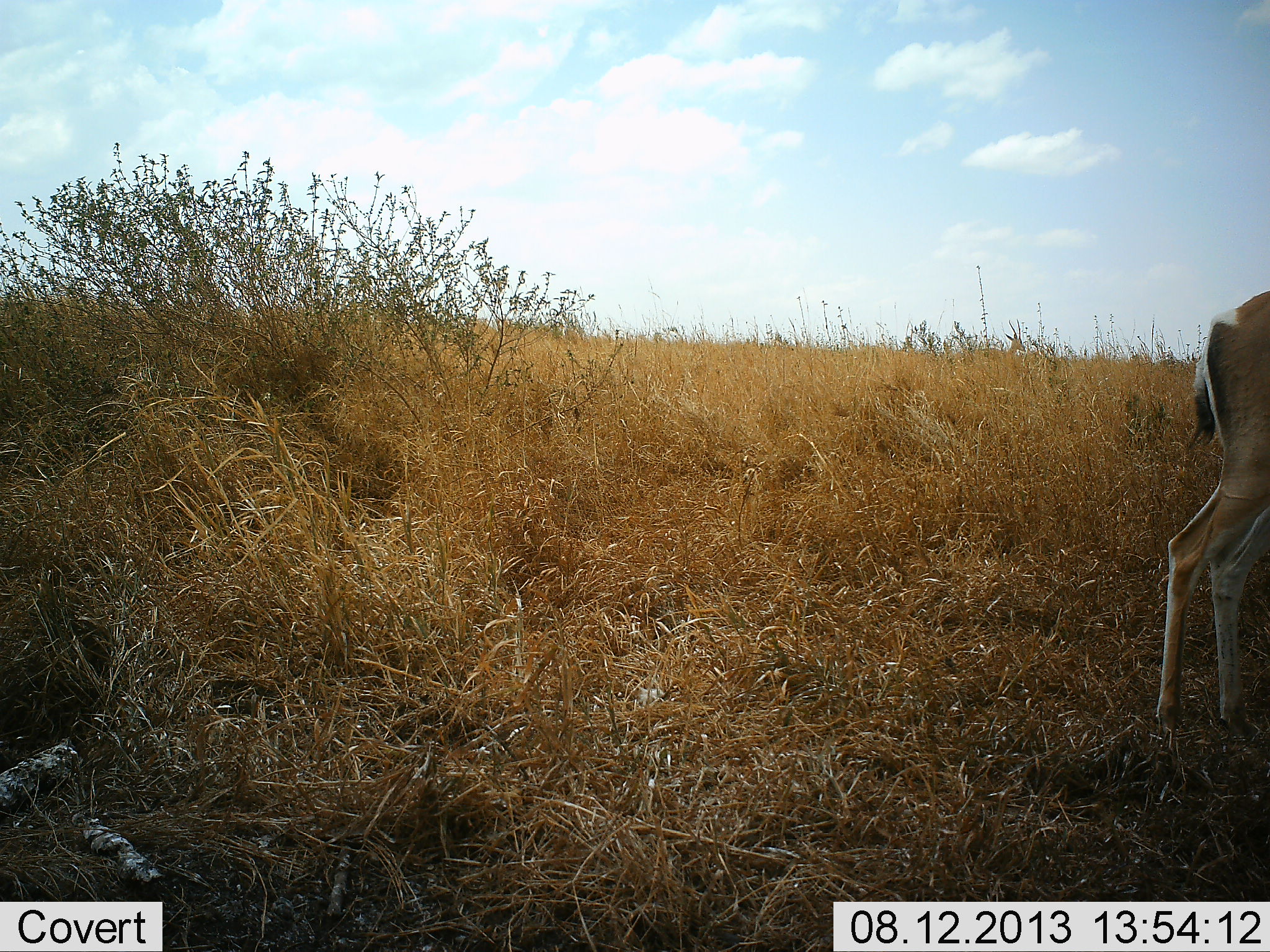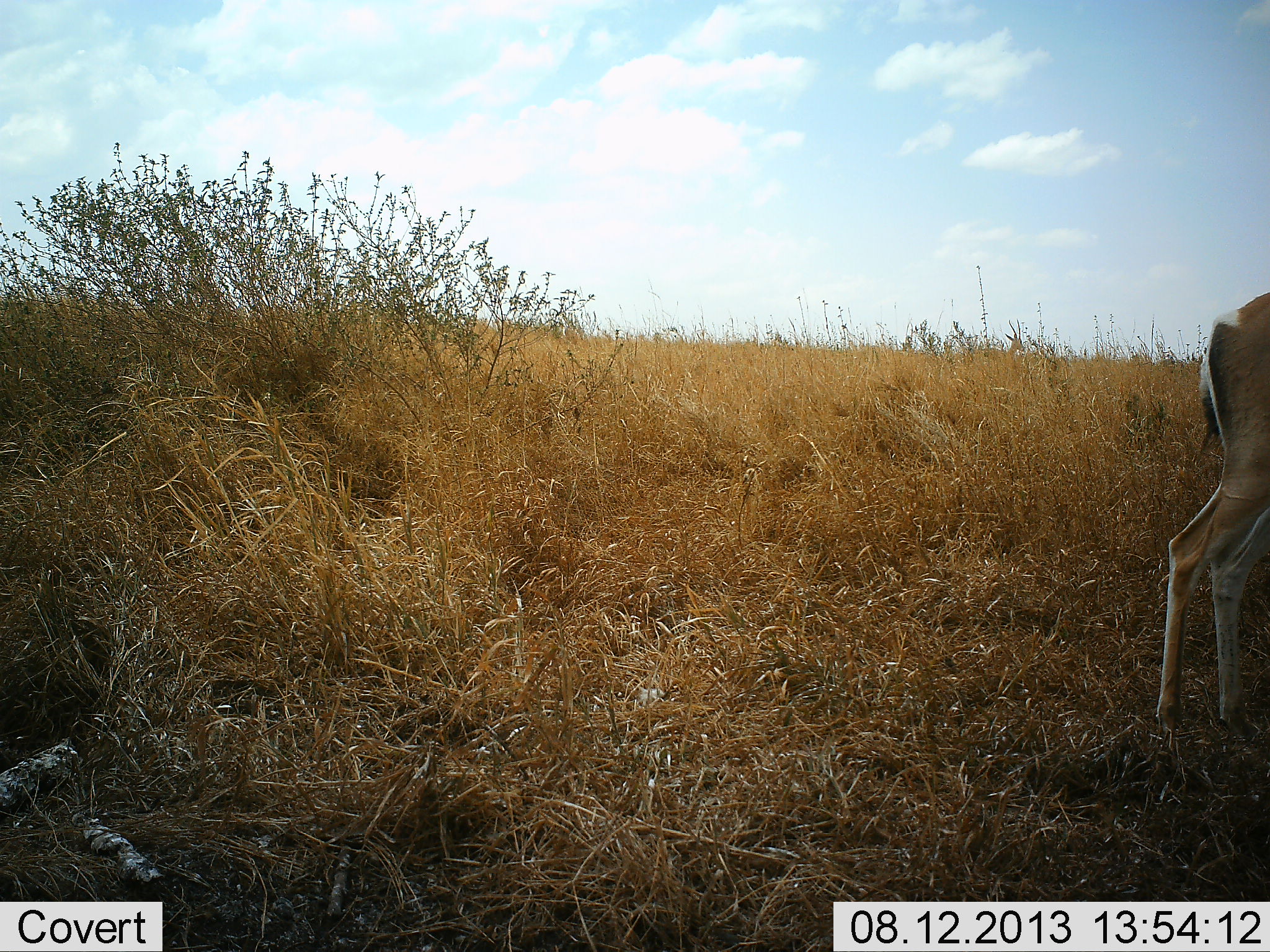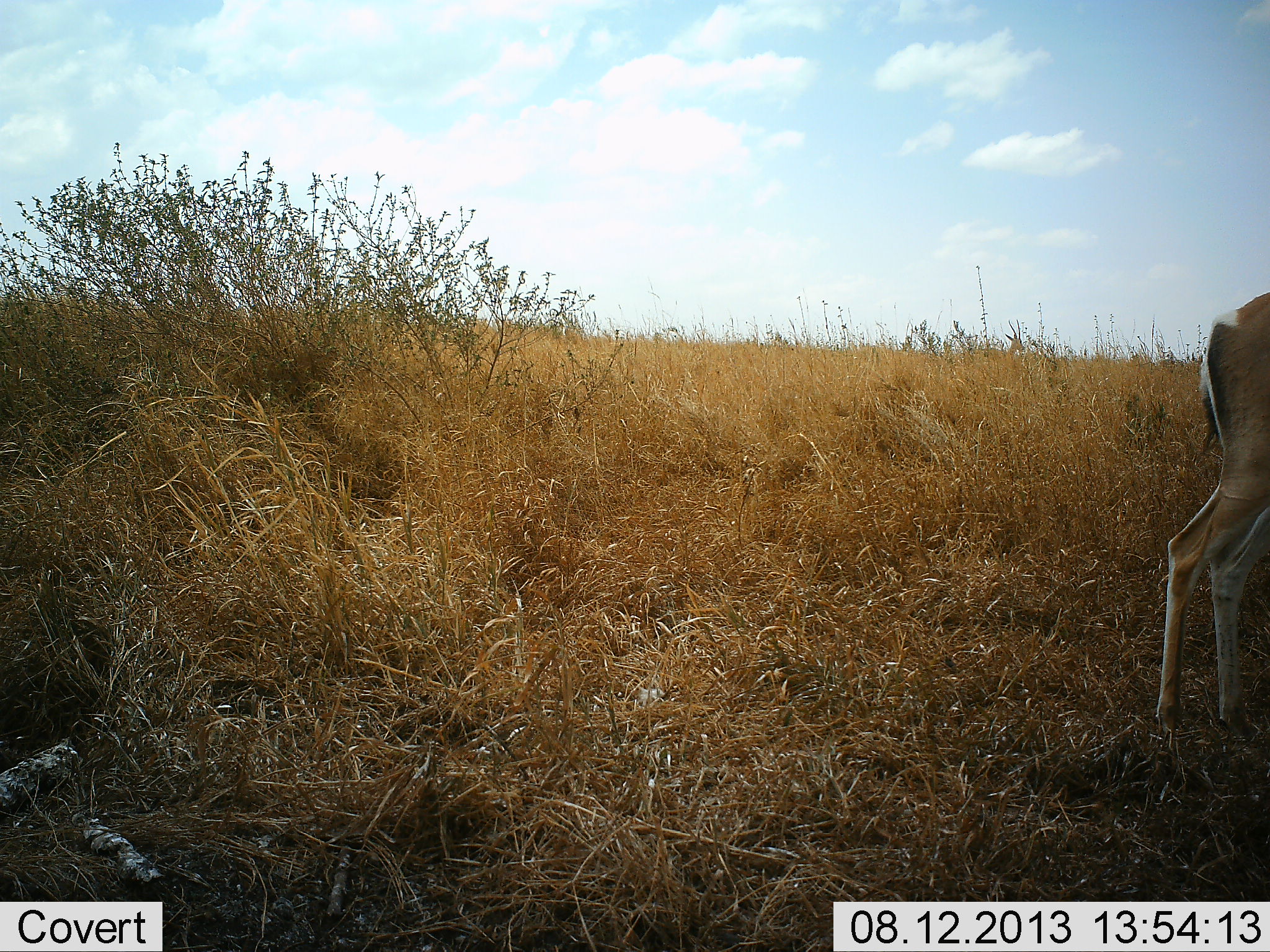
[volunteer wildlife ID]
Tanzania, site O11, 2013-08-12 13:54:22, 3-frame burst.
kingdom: Animalia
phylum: Chordata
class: Mammalia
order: Artiodactyla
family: Bovidae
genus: Nanger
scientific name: Nanger granti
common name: grant's gazelle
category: gazellegrants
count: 1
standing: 100%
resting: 0%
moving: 0%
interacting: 0%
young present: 6%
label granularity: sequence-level